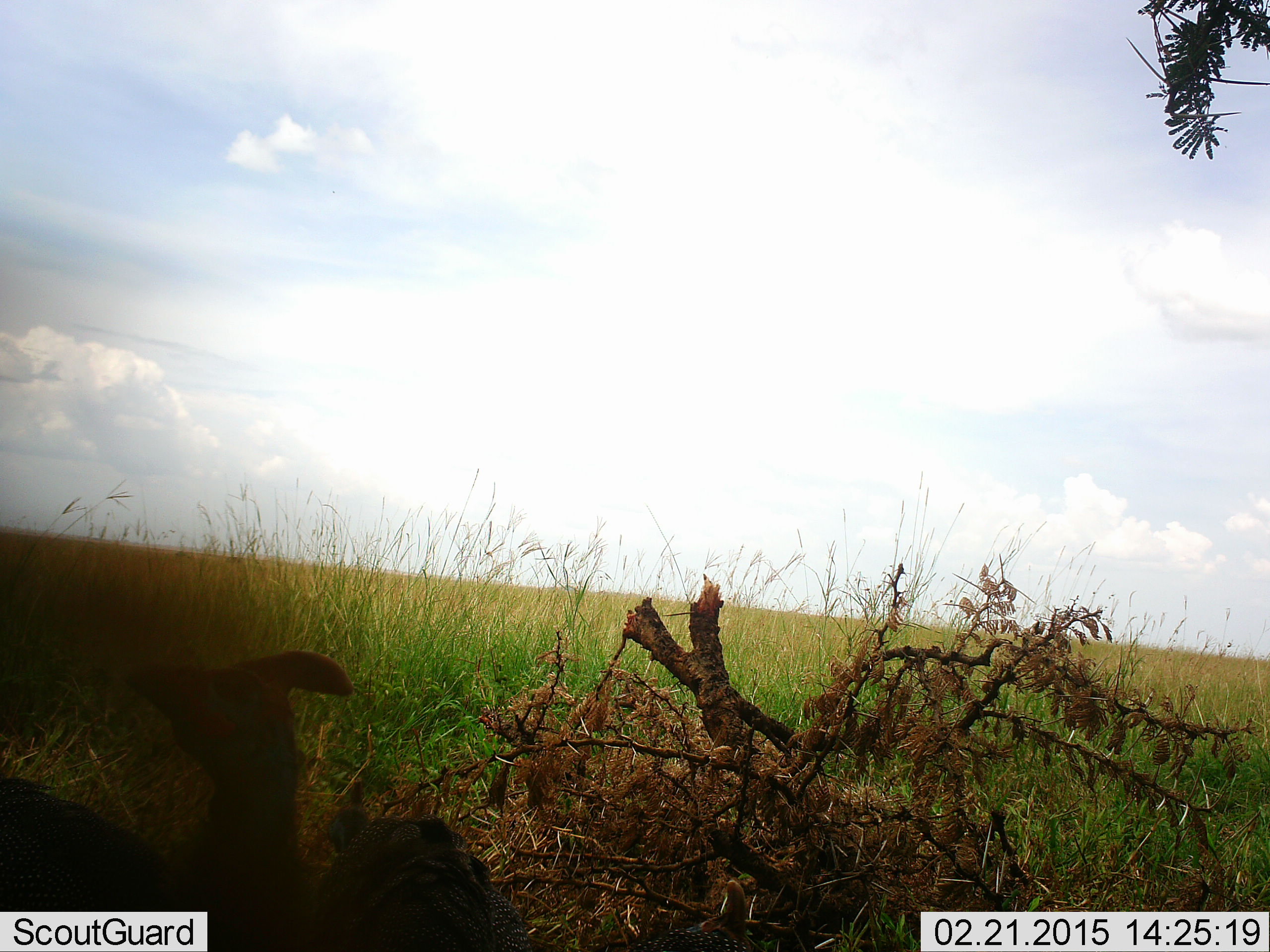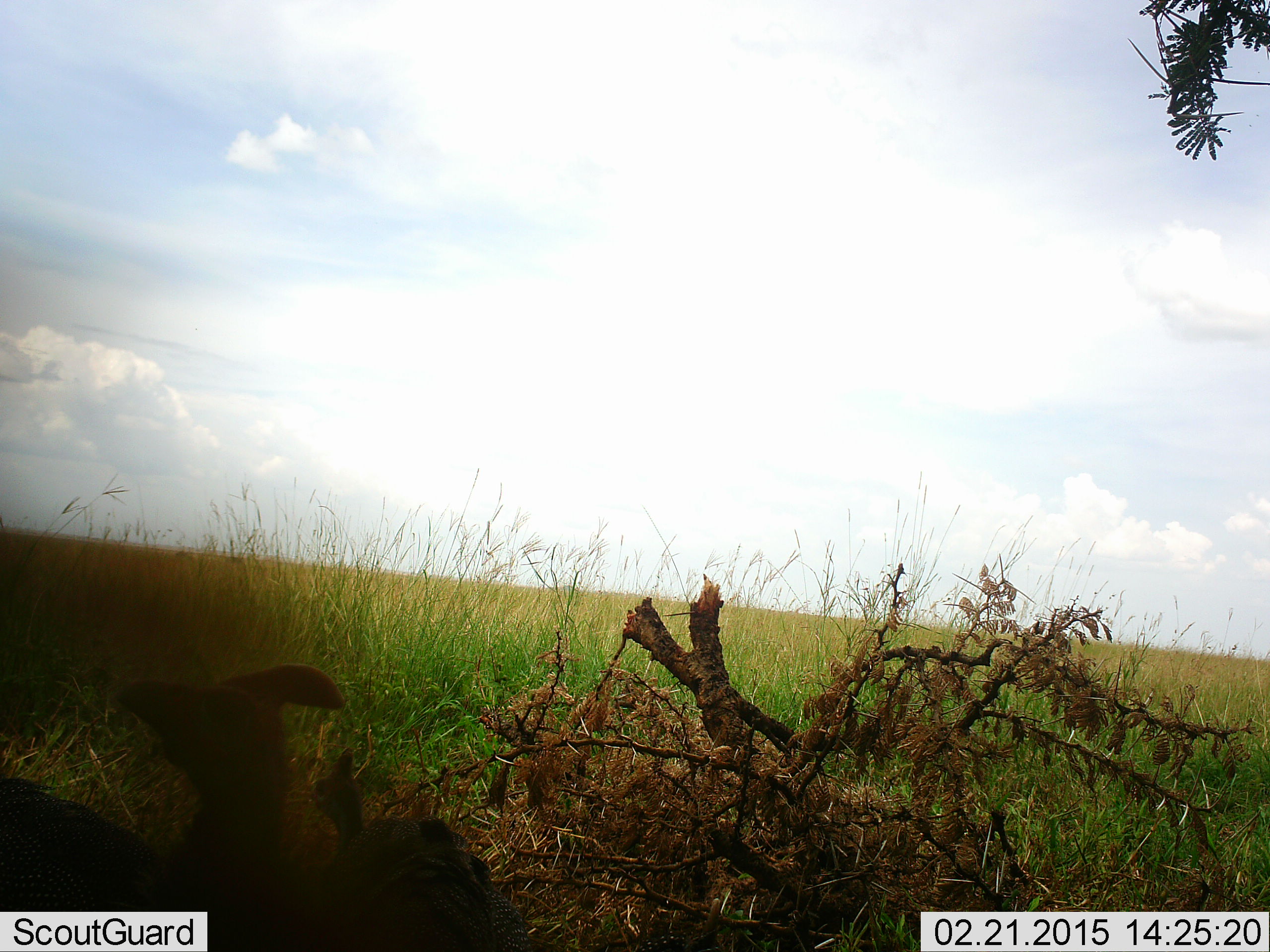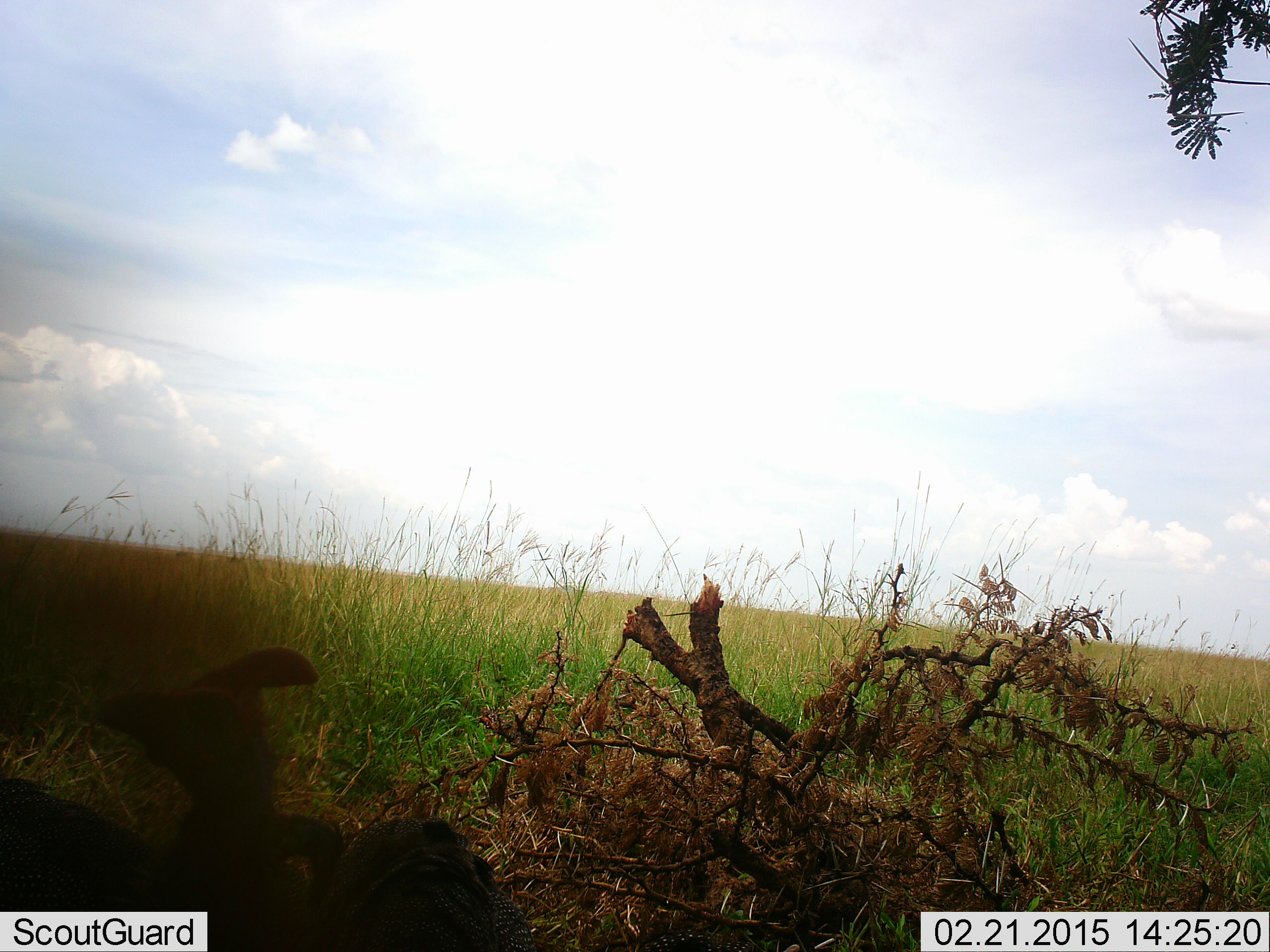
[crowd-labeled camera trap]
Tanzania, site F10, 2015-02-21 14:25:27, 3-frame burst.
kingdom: Animalia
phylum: Chordata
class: Aves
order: Galliformes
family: Numididae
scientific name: Numididae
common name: guinea fowl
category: guineafowl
Guineafowl (guinea fowl) (Numididae), count 3. Behavior (volunteer vote fractions): standing 70%, resting 20%, moving 20%, interacting 0%. Young present (vote fraction): 0%. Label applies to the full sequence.